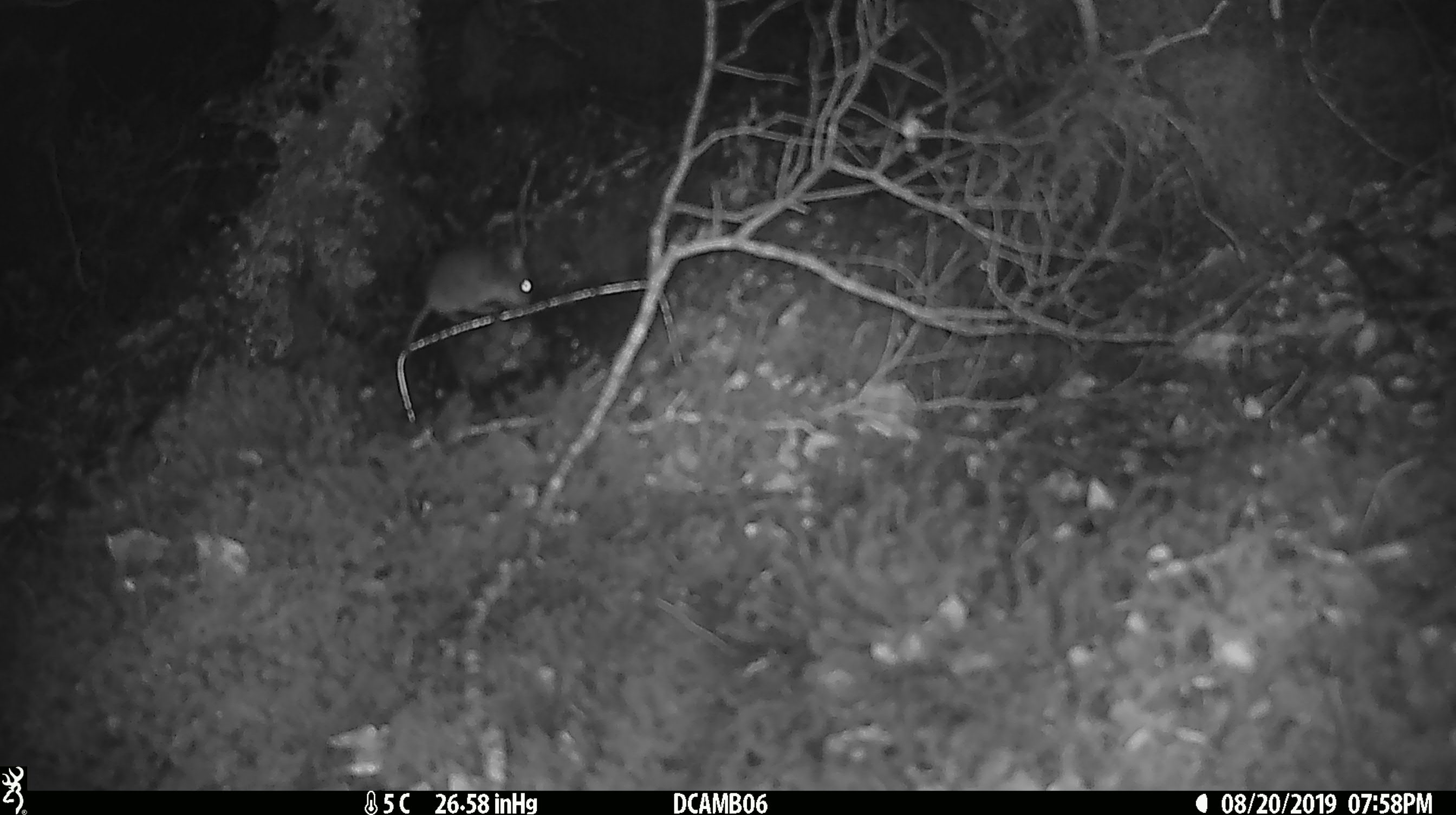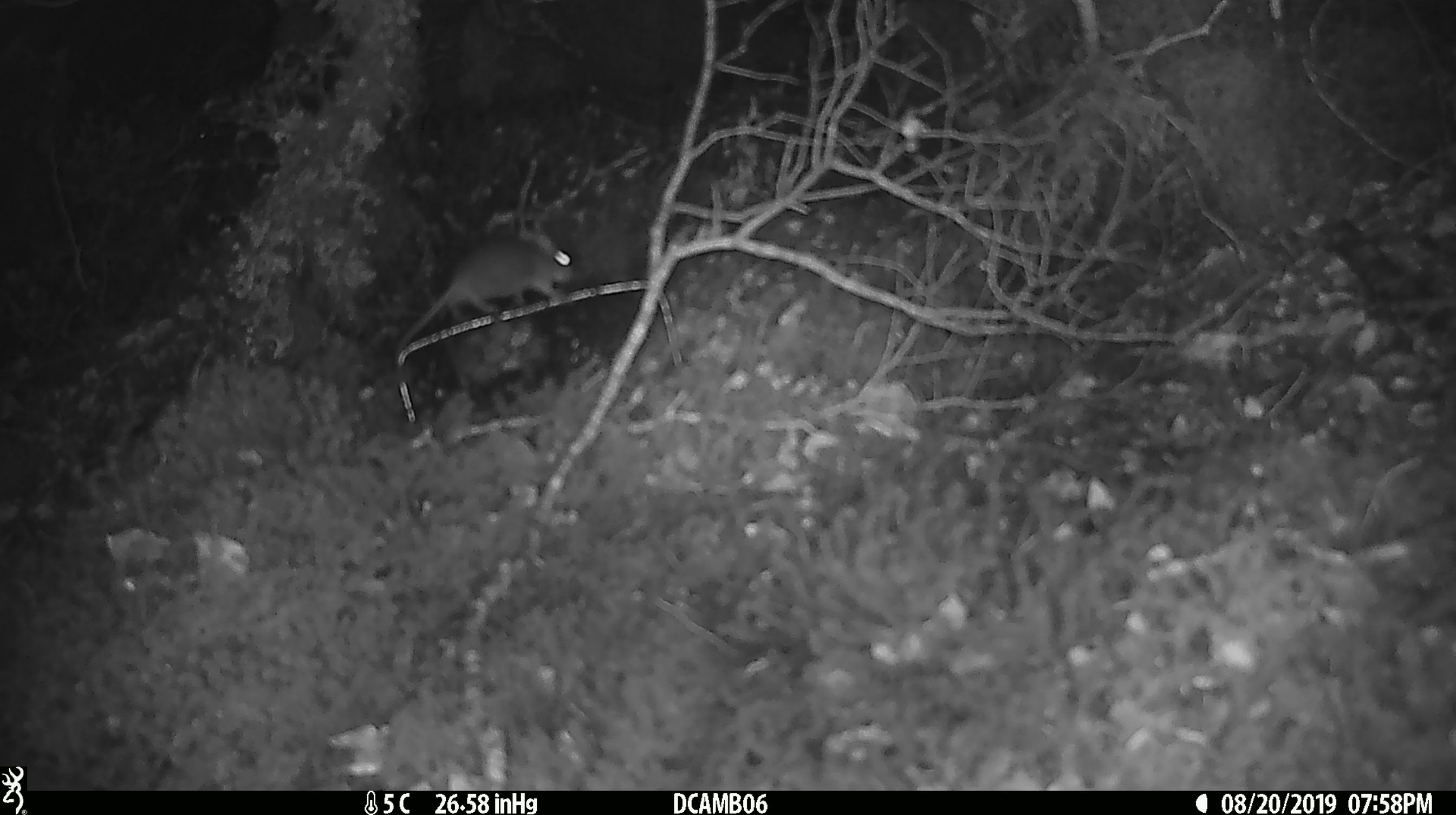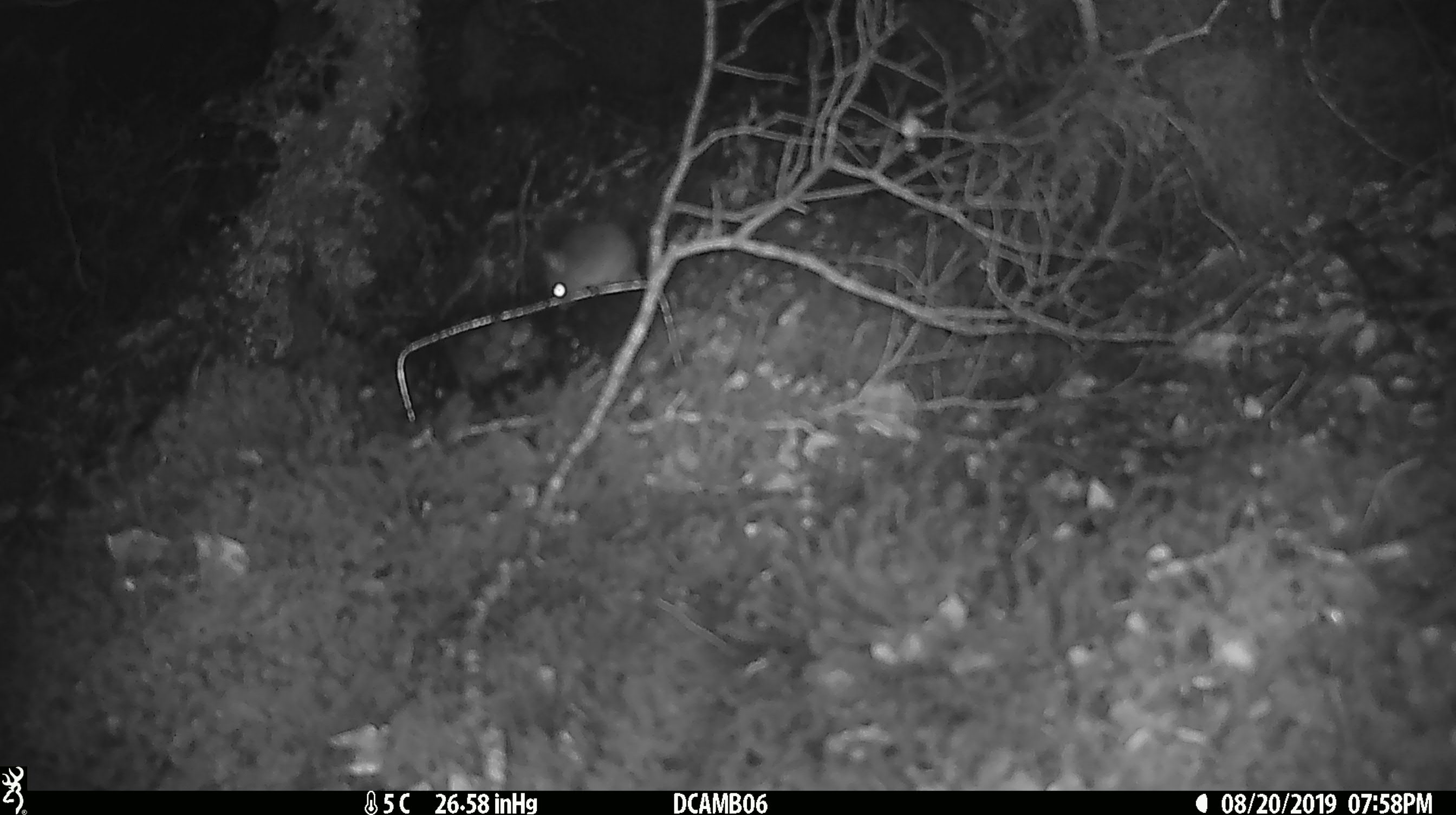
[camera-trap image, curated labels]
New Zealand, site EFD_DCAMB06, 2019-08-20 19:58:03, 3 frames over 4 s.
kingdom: Animalia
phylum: Chordata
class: Mammalia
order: Rodentia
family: Muridae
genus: Mus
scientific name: Mus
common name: mouse